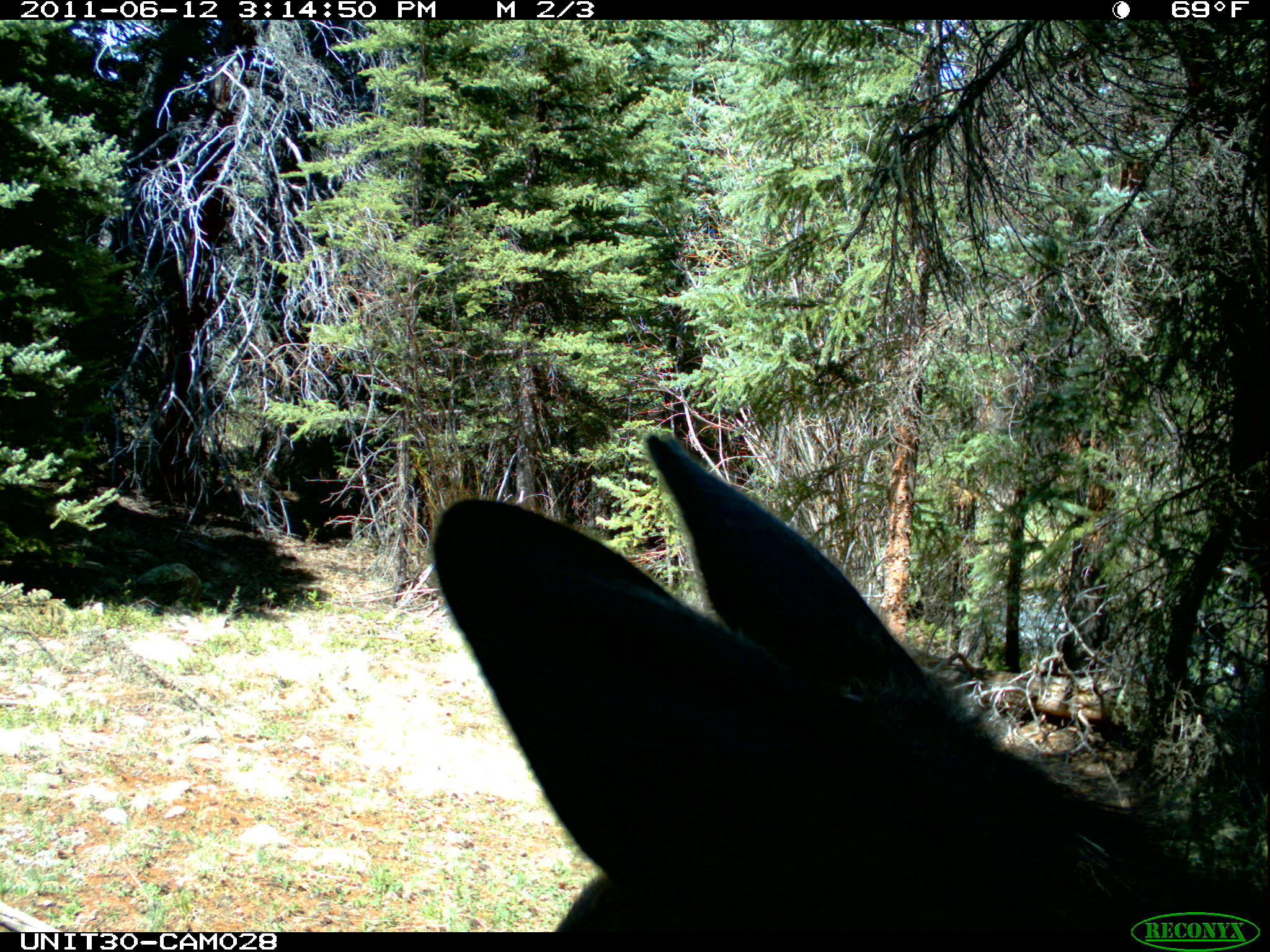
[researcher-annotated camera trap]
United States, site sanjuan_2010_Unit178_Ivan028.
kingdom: Animalia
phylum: Chordata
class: Mammalia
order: Artiodactyla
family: Cervidae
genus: Alces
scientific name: Alces alces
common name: moose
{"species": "Alces alces (moose)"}